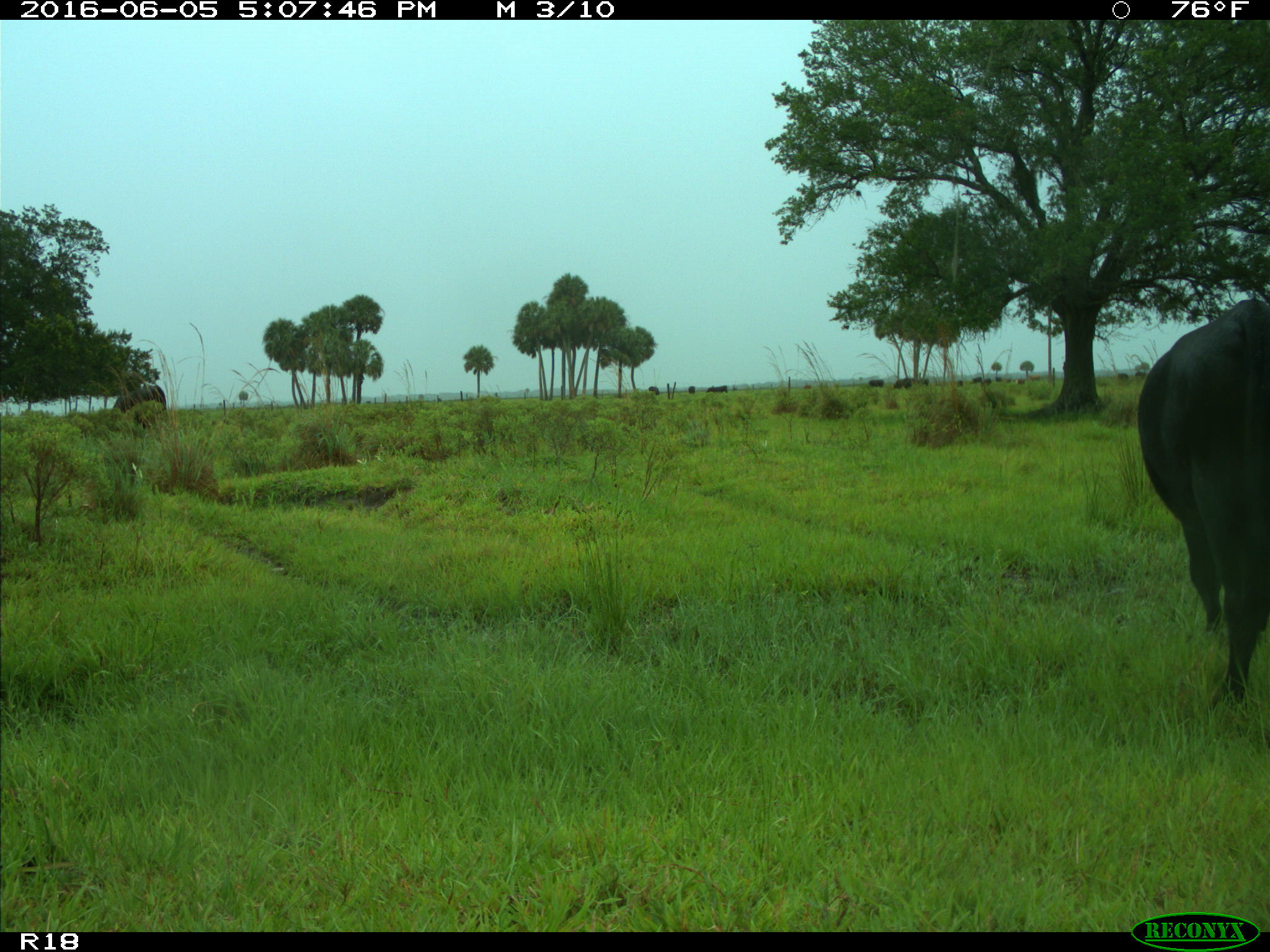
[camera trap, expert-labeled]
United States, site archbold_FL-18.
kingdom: Animalia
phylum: Chordata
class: Mammalia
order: Artiodactyla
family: Bovidae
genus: Bos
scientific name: Bos taurus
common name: domestic cow